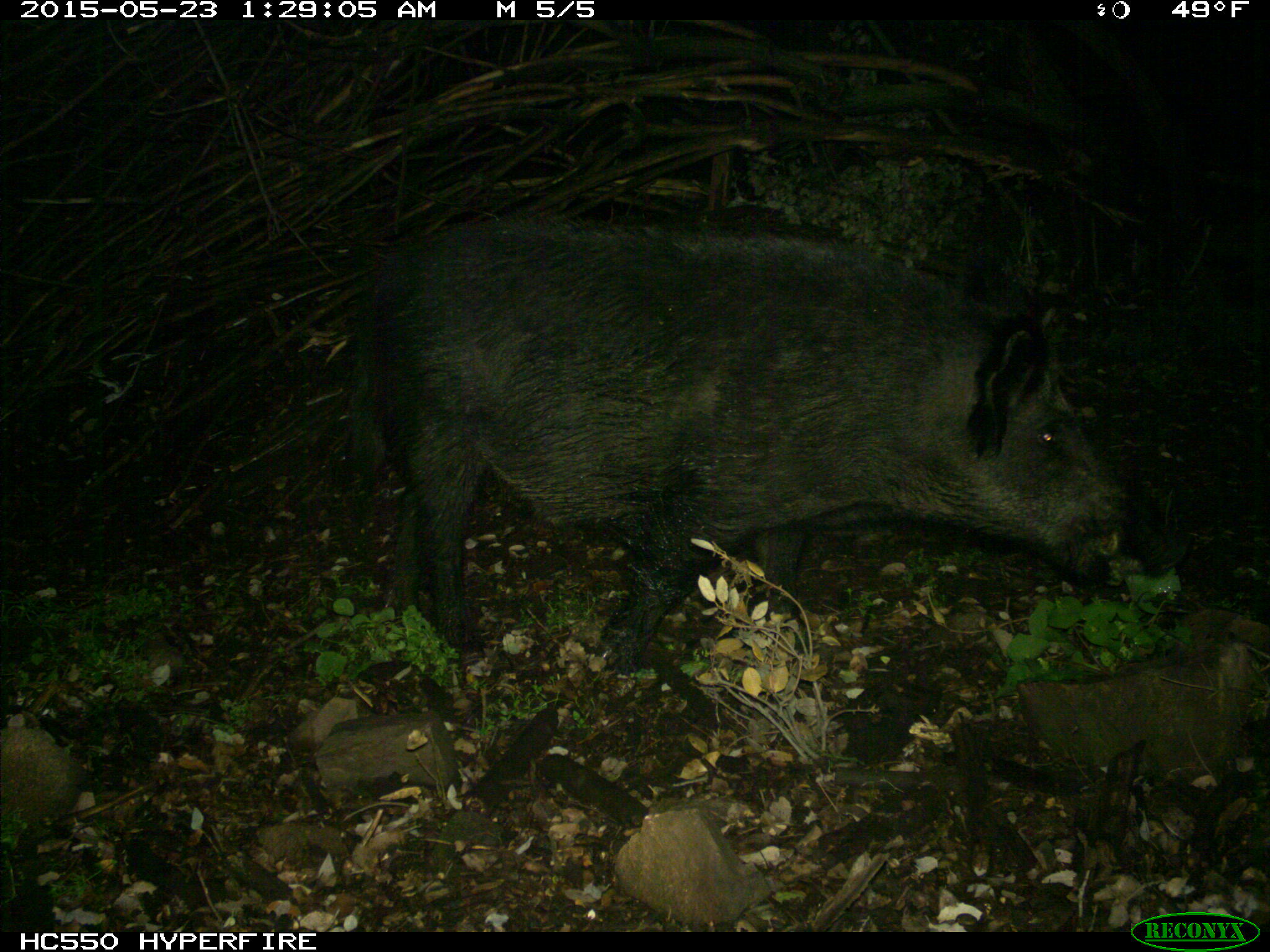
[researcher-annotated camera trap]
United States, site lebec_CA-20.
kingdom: Animalia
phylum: Chordata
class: Mammalia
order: Artiodactyla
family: Suidae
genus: Sus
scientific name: Sus scrofa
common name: wild boar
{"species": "Sus scrofa (wild boar)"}